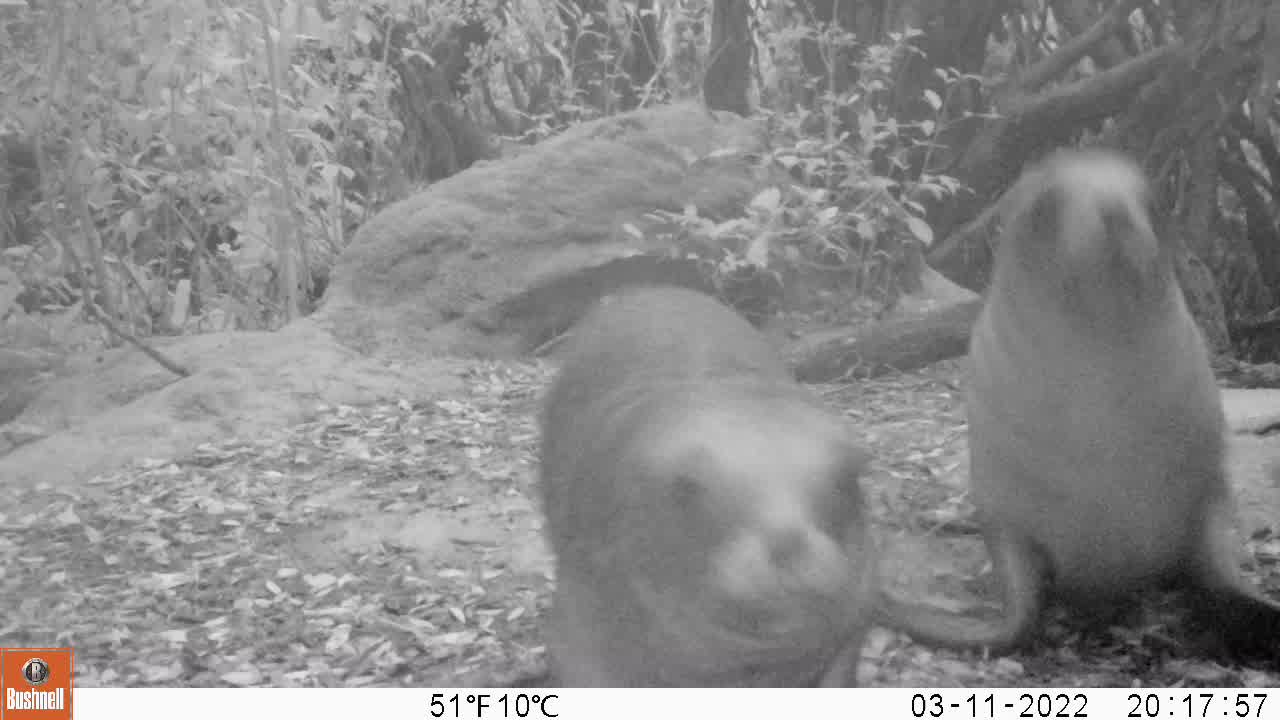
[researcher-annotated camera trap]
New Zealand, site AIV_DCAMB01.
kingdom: Animalia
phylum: Chordata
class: Mammalia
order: Carnivora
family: Otariidae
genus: Phocarctos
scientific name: Phocarctos hookeri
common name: new zealand sea lion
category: sealion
Sealion (new zealand sea lion) (Phocarctos hookeri).